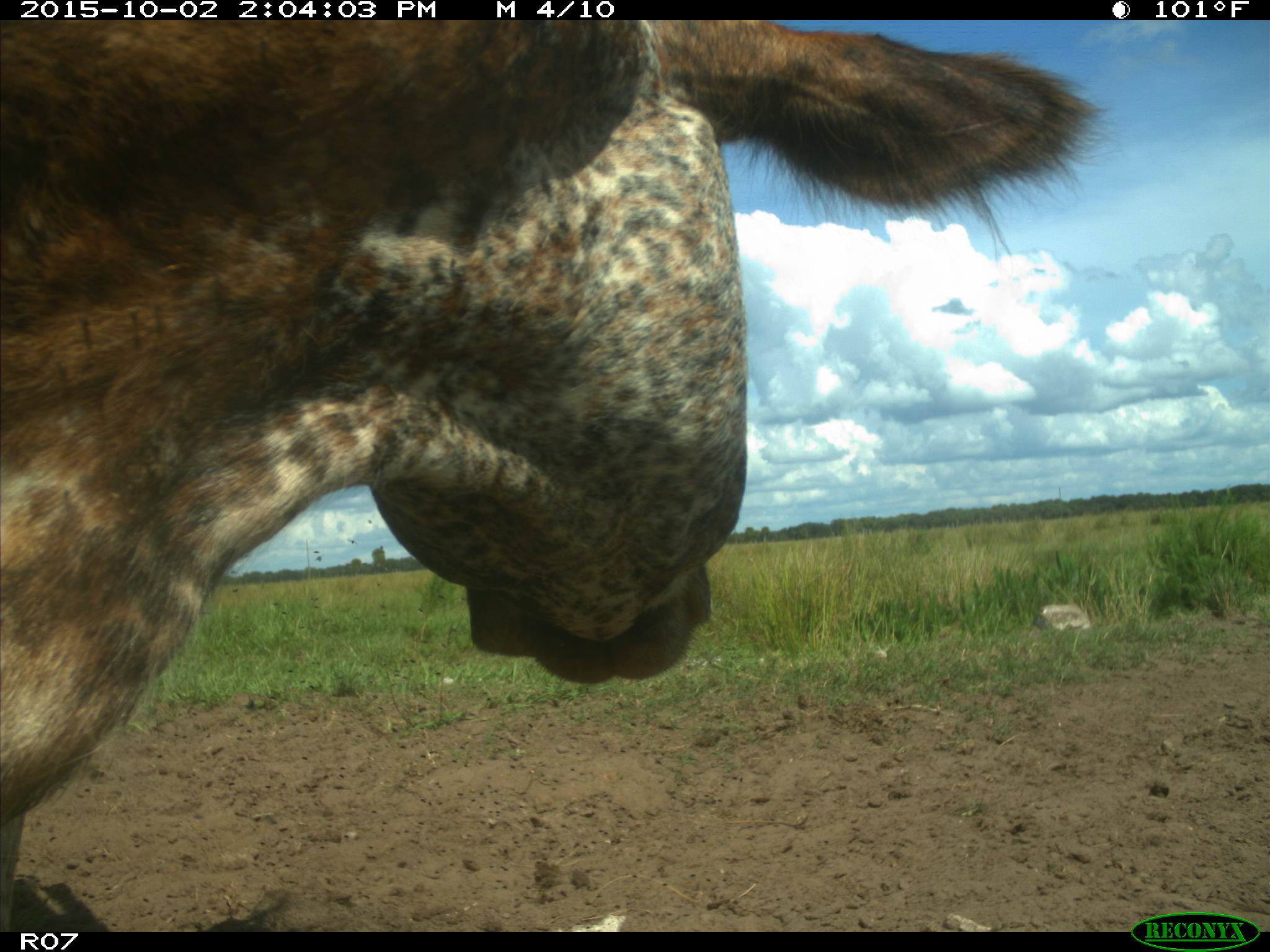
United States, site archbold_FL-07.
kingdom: Animalia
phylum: Chordata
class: Mammalia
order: Artiodactyla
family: Bovidae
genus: Bos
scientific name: Bos taurus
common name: domestic cow